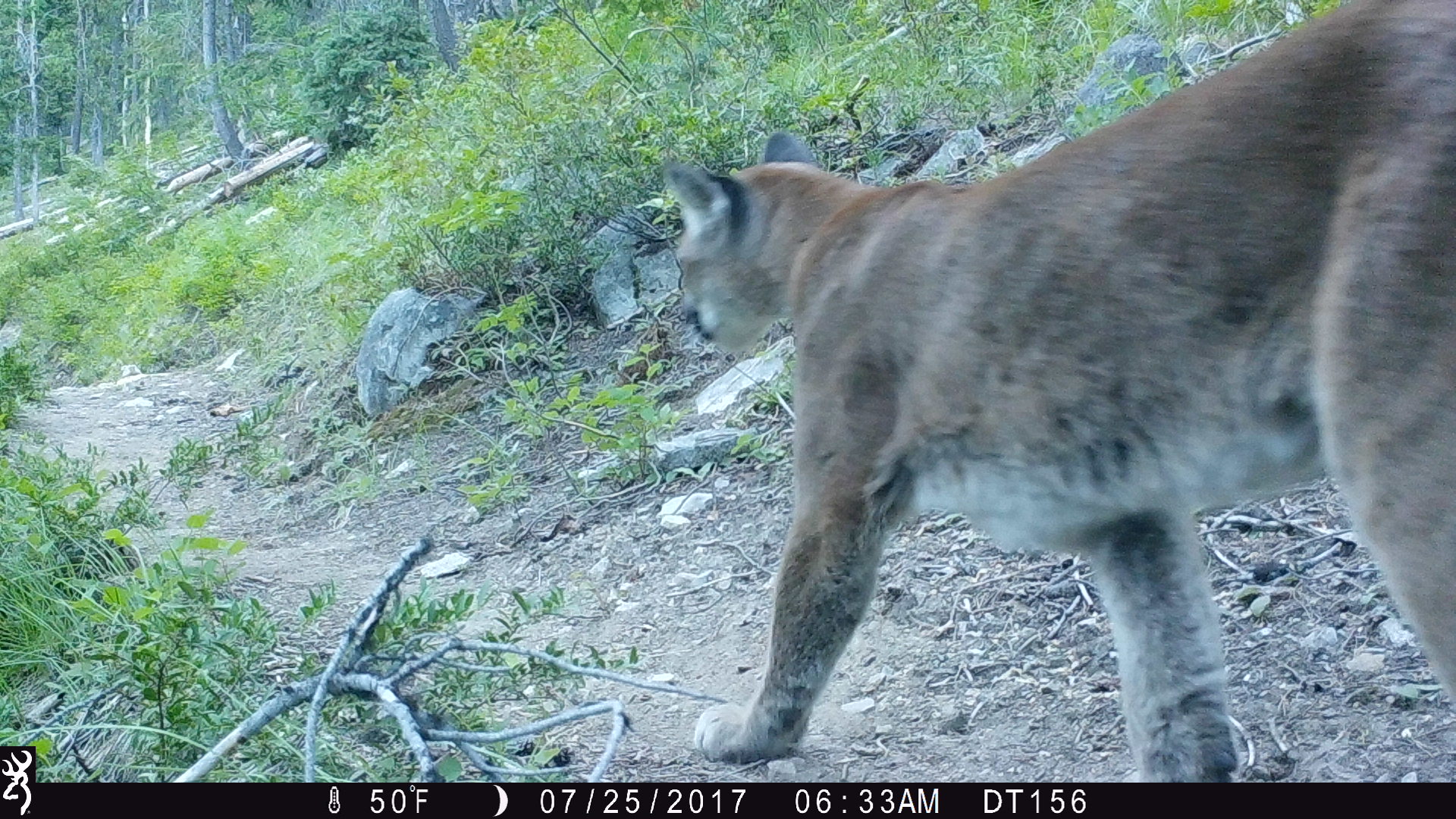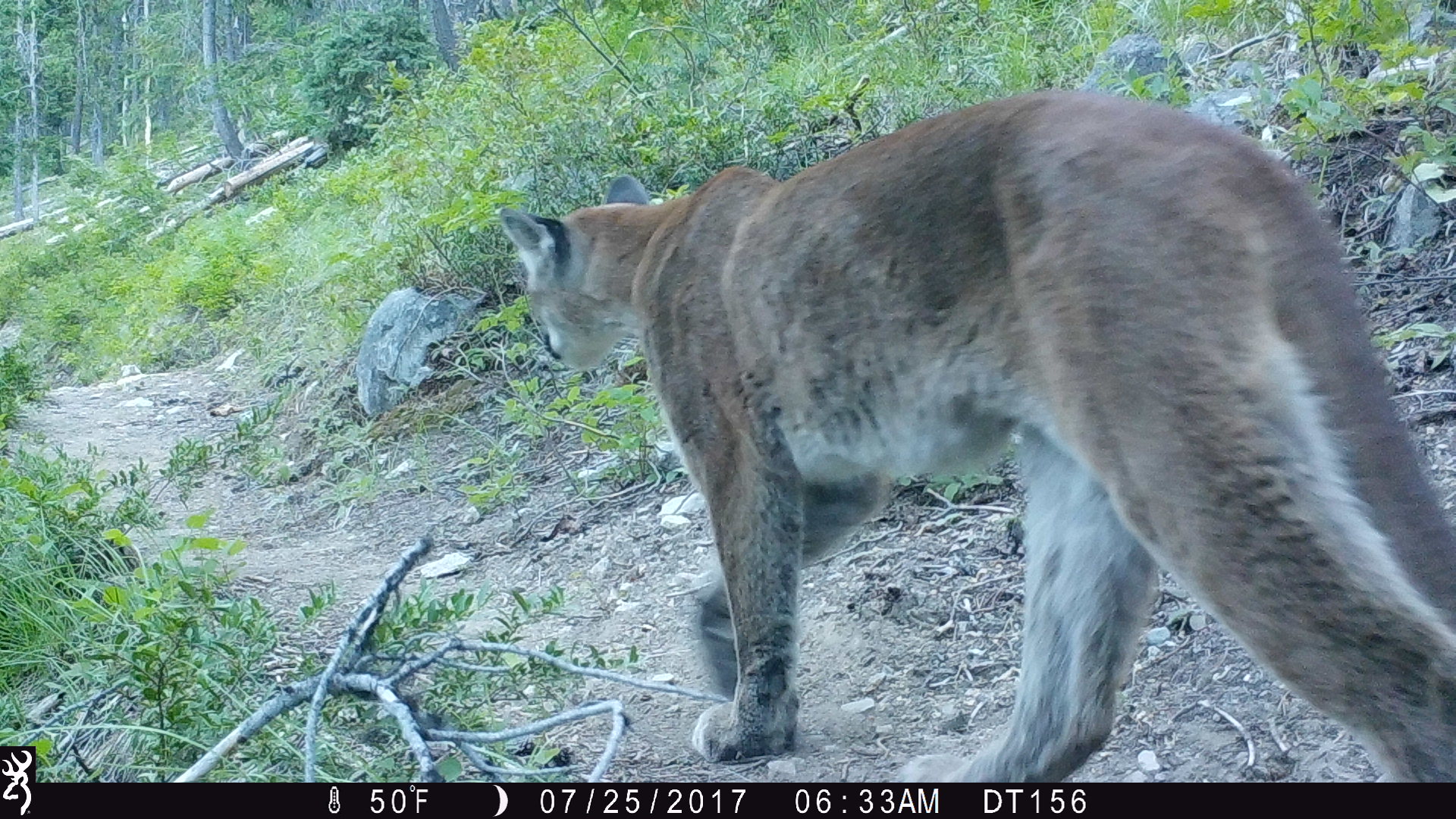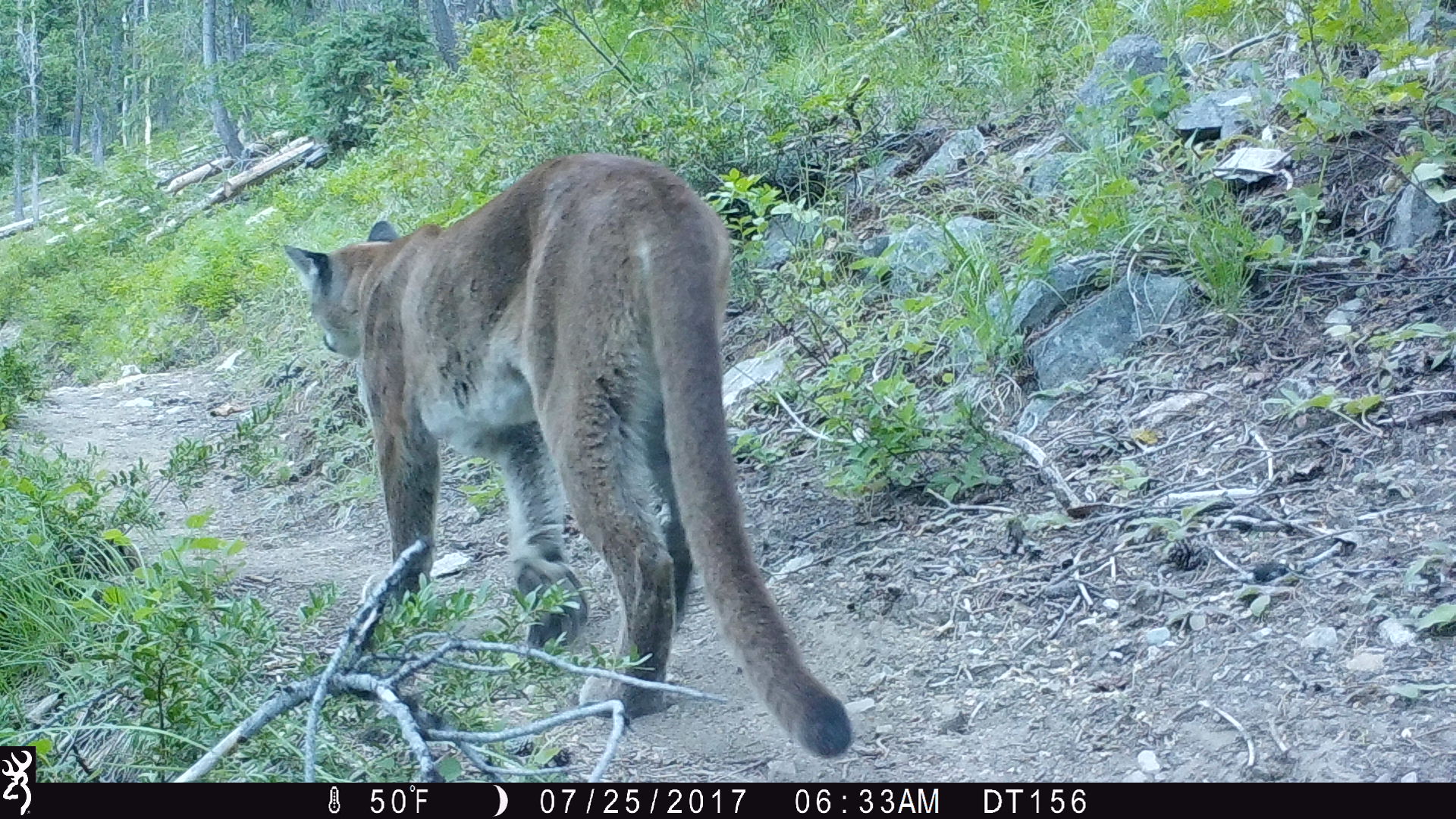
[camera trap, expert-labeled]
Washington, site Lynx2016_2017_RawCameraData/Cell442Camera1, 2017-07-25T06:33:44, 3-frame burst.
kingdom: Animalia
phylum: Chordata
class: Mammalia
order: Carnivora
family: Felidae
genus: Puma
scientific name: Puma concolor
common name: mountain lion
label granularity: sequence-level